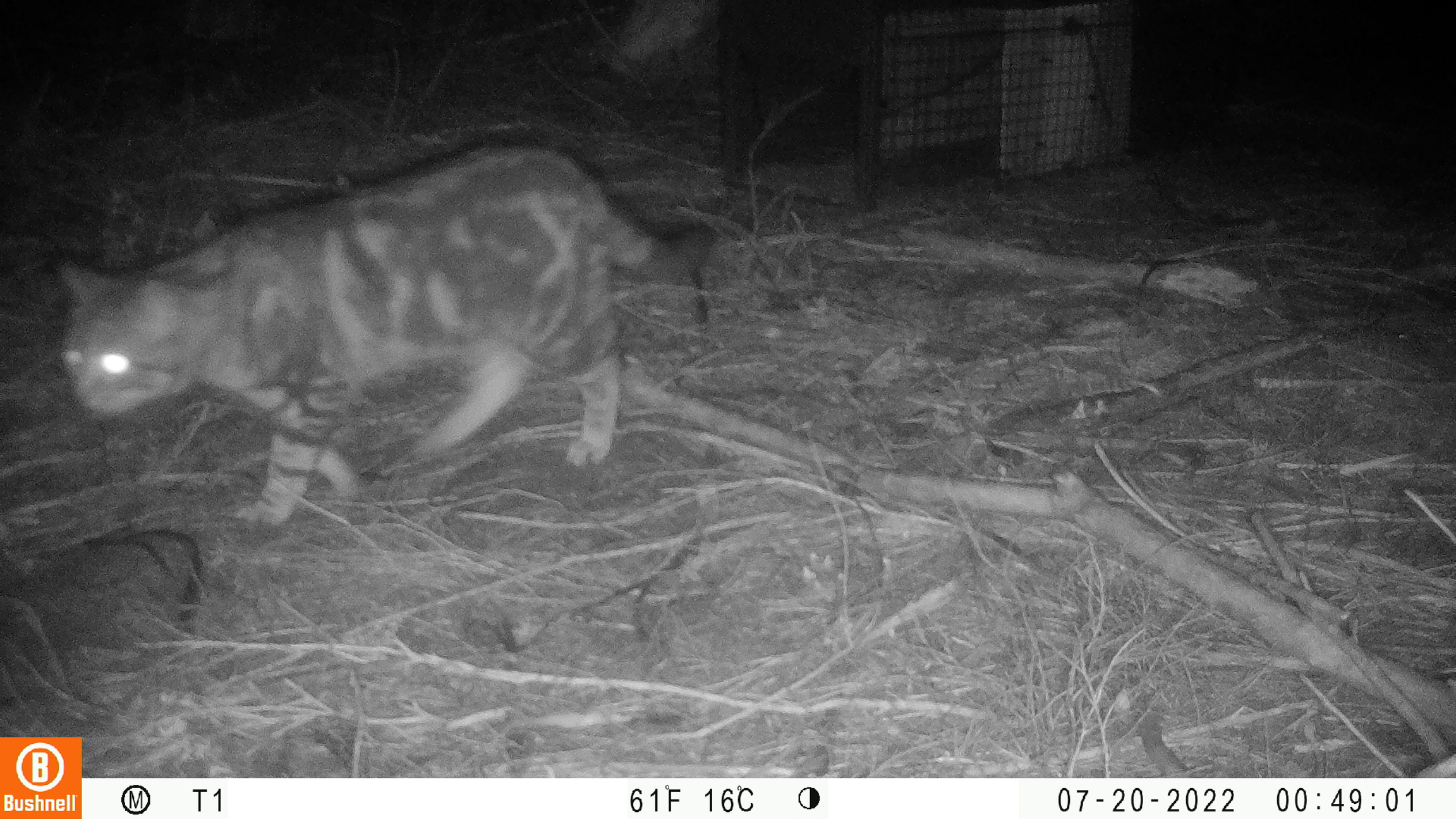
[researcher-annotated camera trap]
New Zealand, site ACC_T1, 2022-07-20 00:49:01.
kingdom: Animalia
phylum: Chordata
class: Mammalia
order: Carnivora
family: Felidae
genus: Felis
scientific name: Felis catus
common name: domestic cat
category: cat